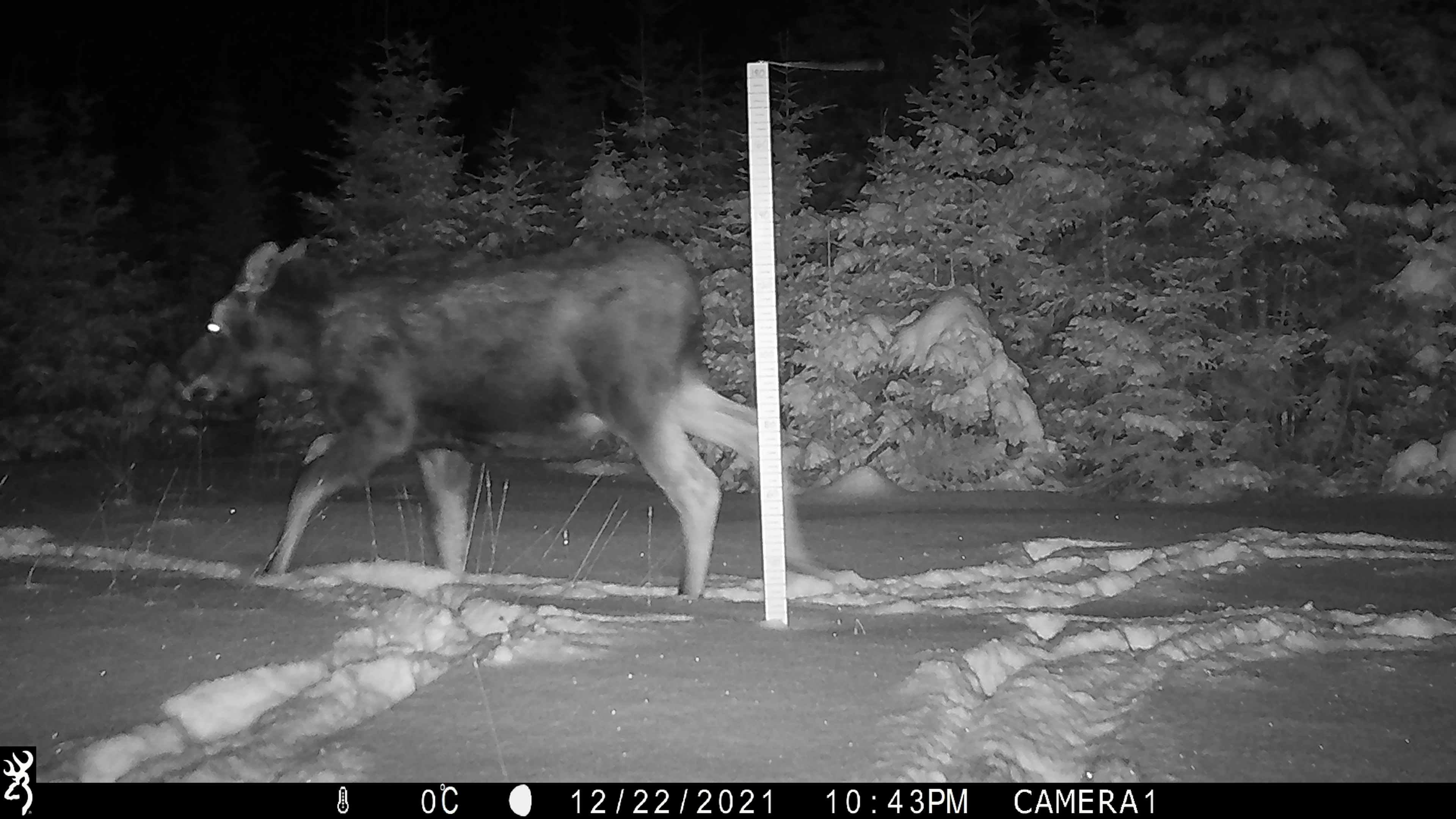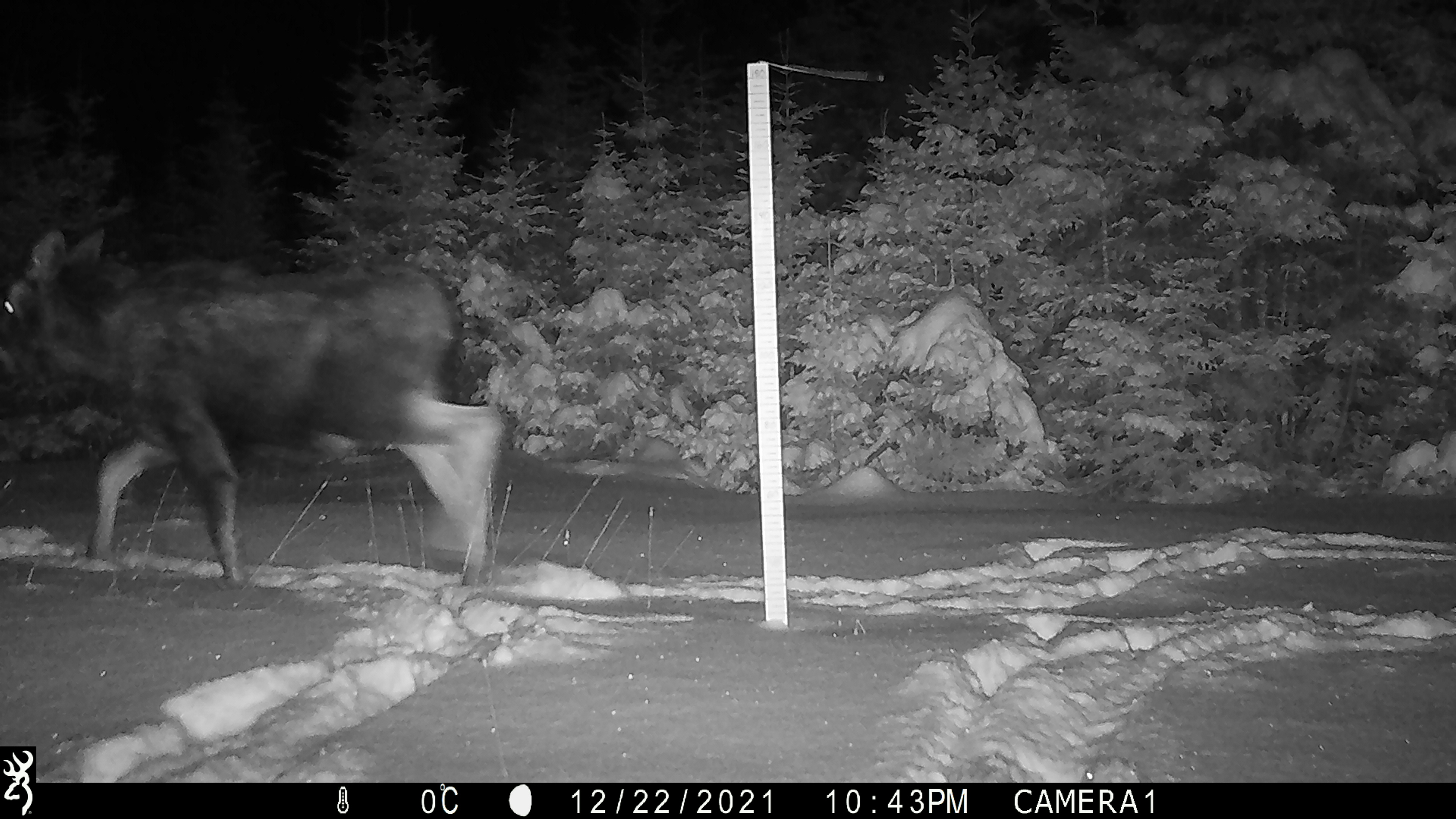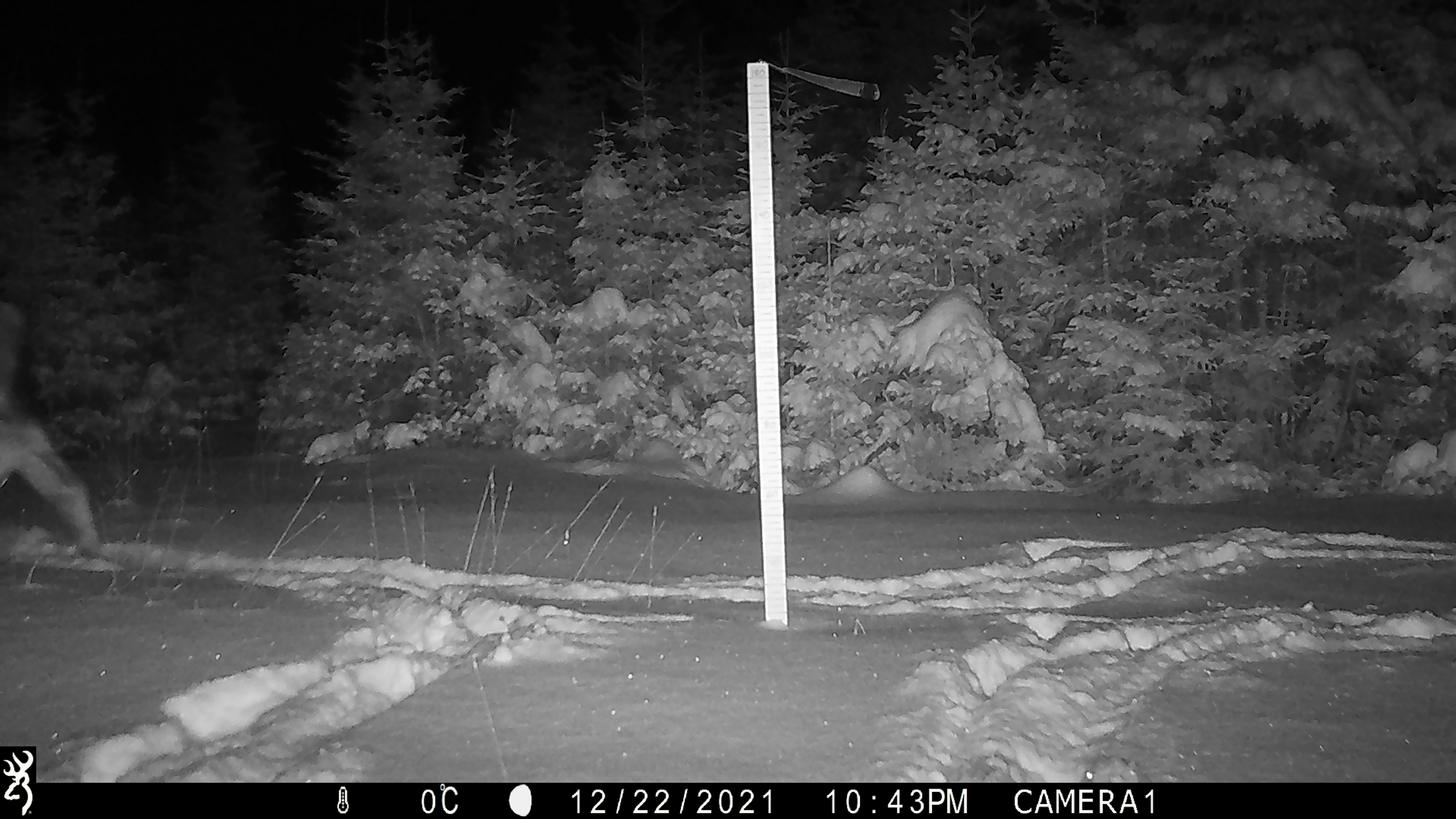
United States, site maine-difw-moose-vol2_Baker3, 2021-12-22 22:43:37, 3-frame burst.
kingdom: Animalia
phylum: Chordata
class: Mammalia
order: Artiodactyla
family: Cervidae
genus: Alces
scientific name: Alces alces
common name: moose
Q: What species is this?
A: Moose (Alces alces).